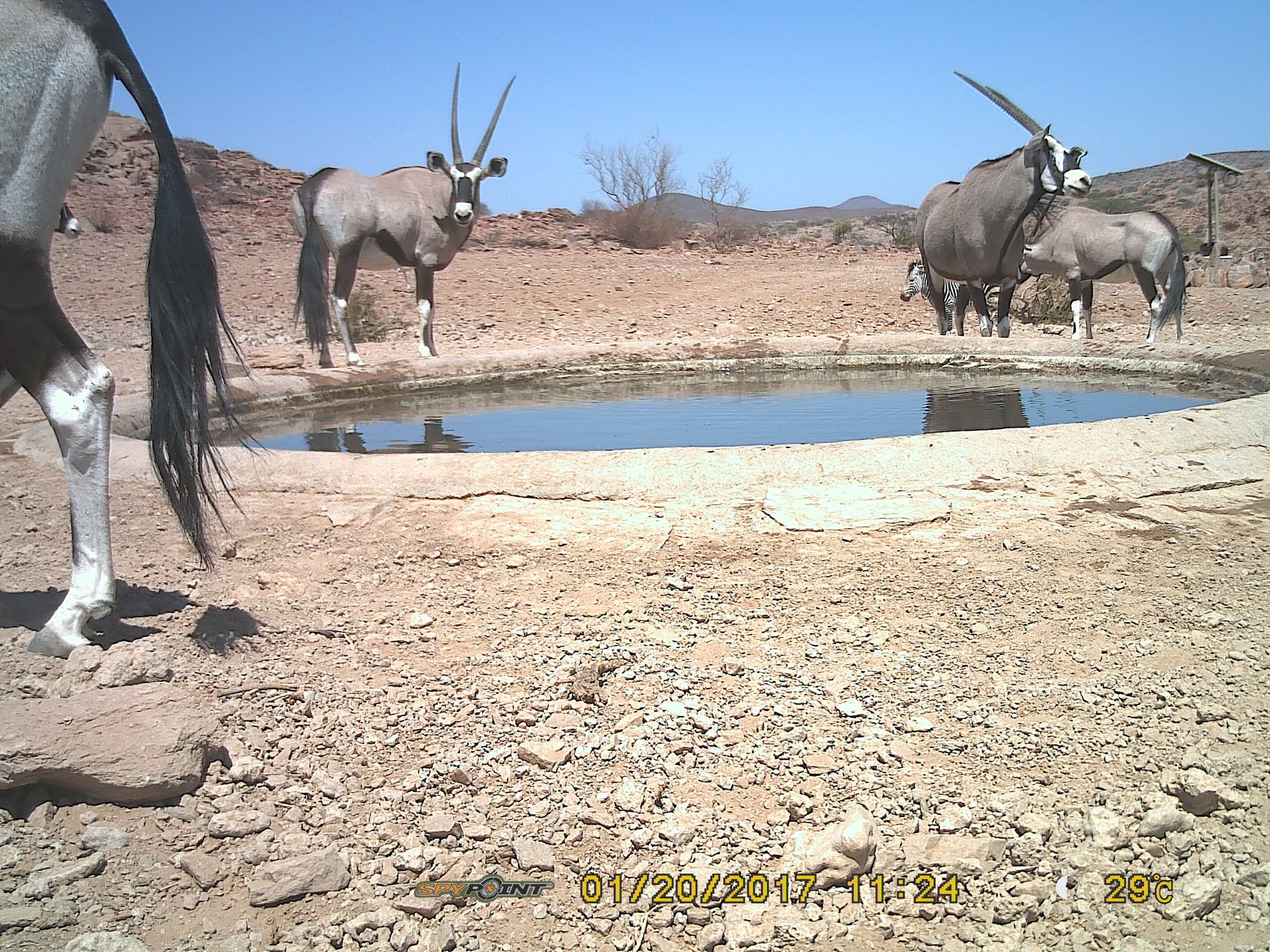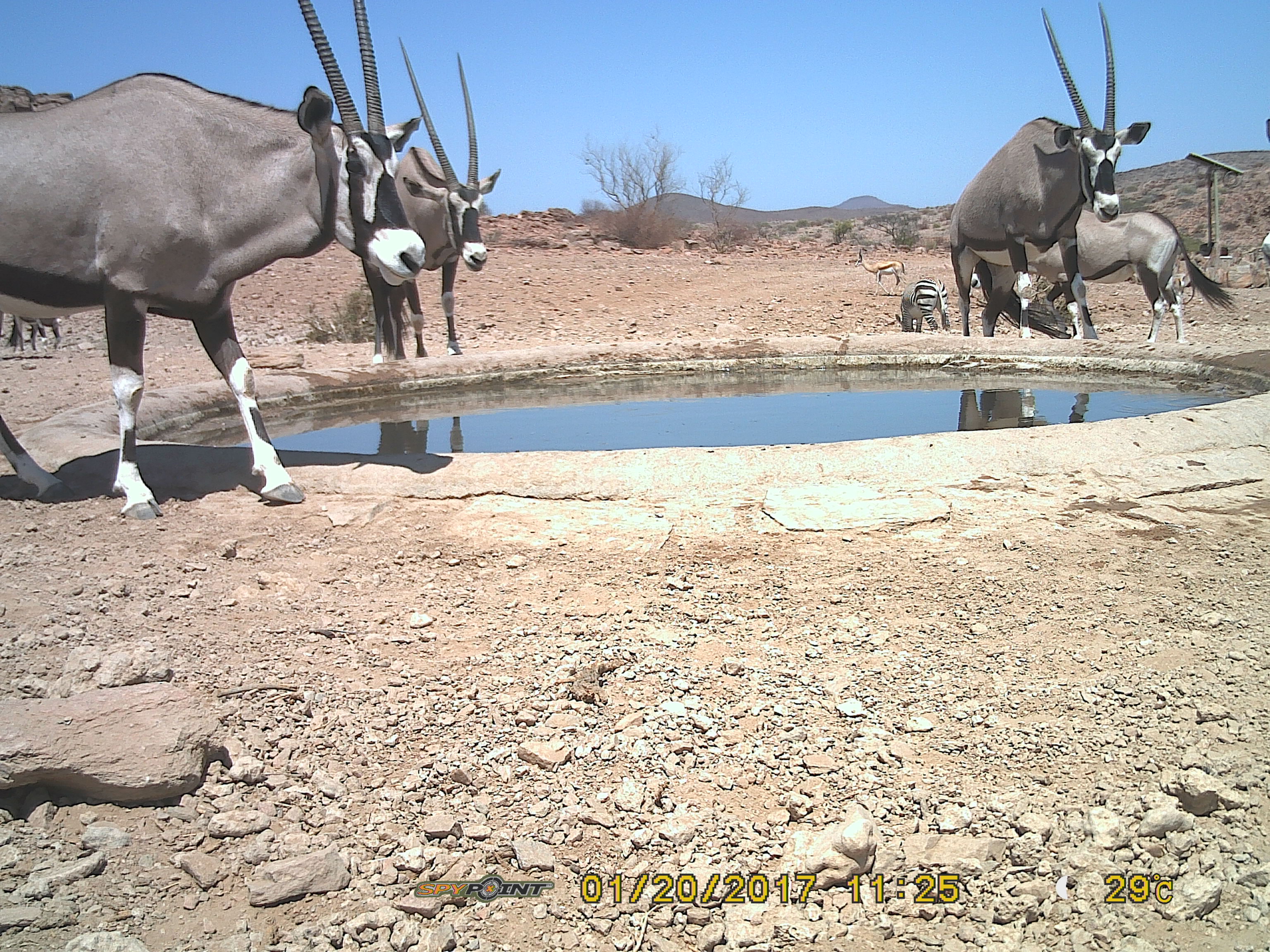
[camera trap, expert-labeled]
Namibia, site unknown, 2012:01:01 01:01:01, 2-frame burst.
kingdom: Animalia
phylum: Chordata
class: Mammalia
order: Artiodactyla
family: Bovidae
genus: Oryx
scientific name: Oryx gazella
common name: gemsbok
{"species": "Oryx gazella (gemsbok)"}